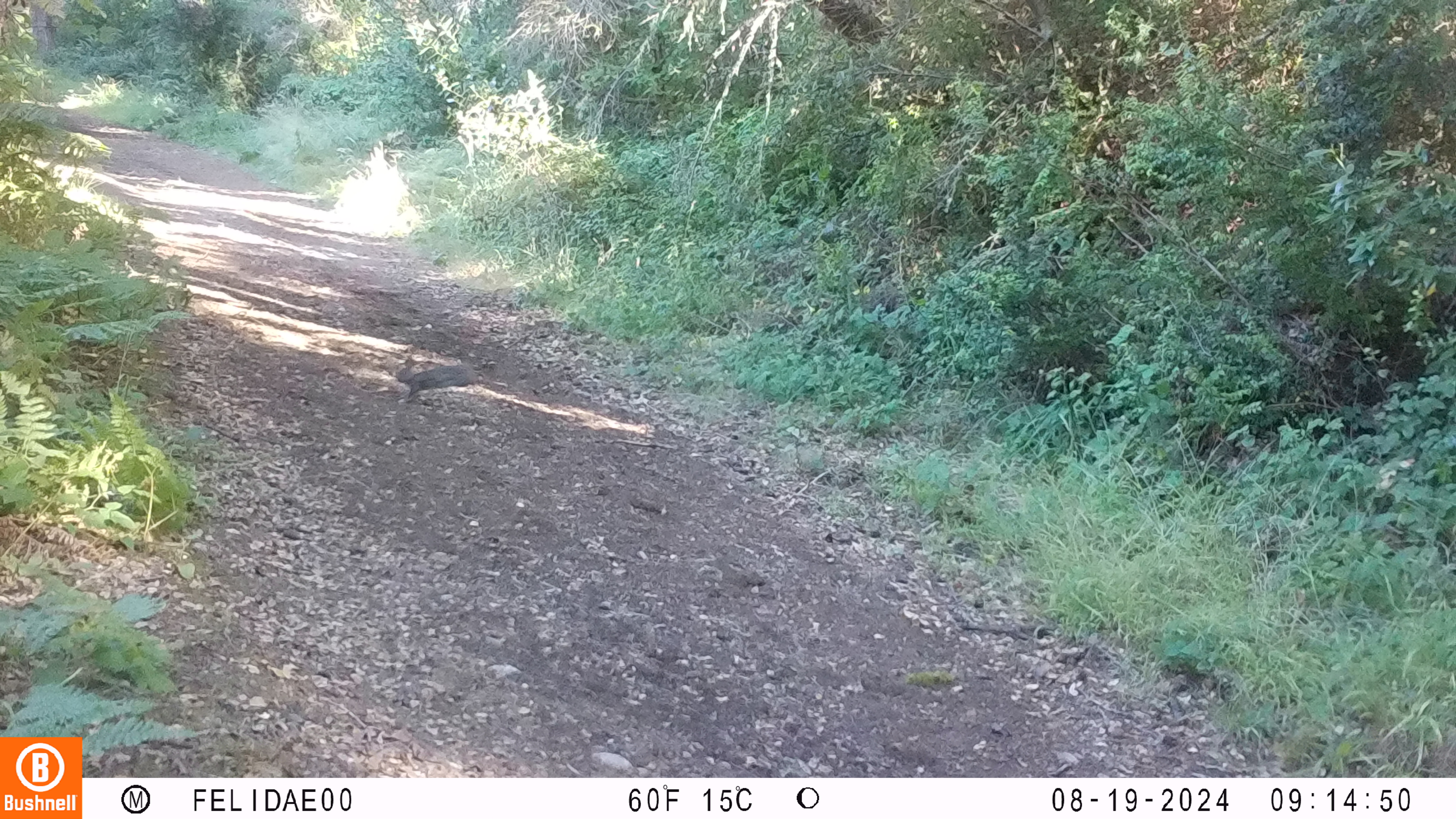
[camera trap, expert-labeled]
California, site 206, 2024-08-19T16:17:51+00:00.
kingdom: Animalia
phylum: Chordata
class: Mammalia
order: Lagomorpha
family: Leporidae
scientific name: Leporidae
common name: rabbit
Rabbit (Leporidae).